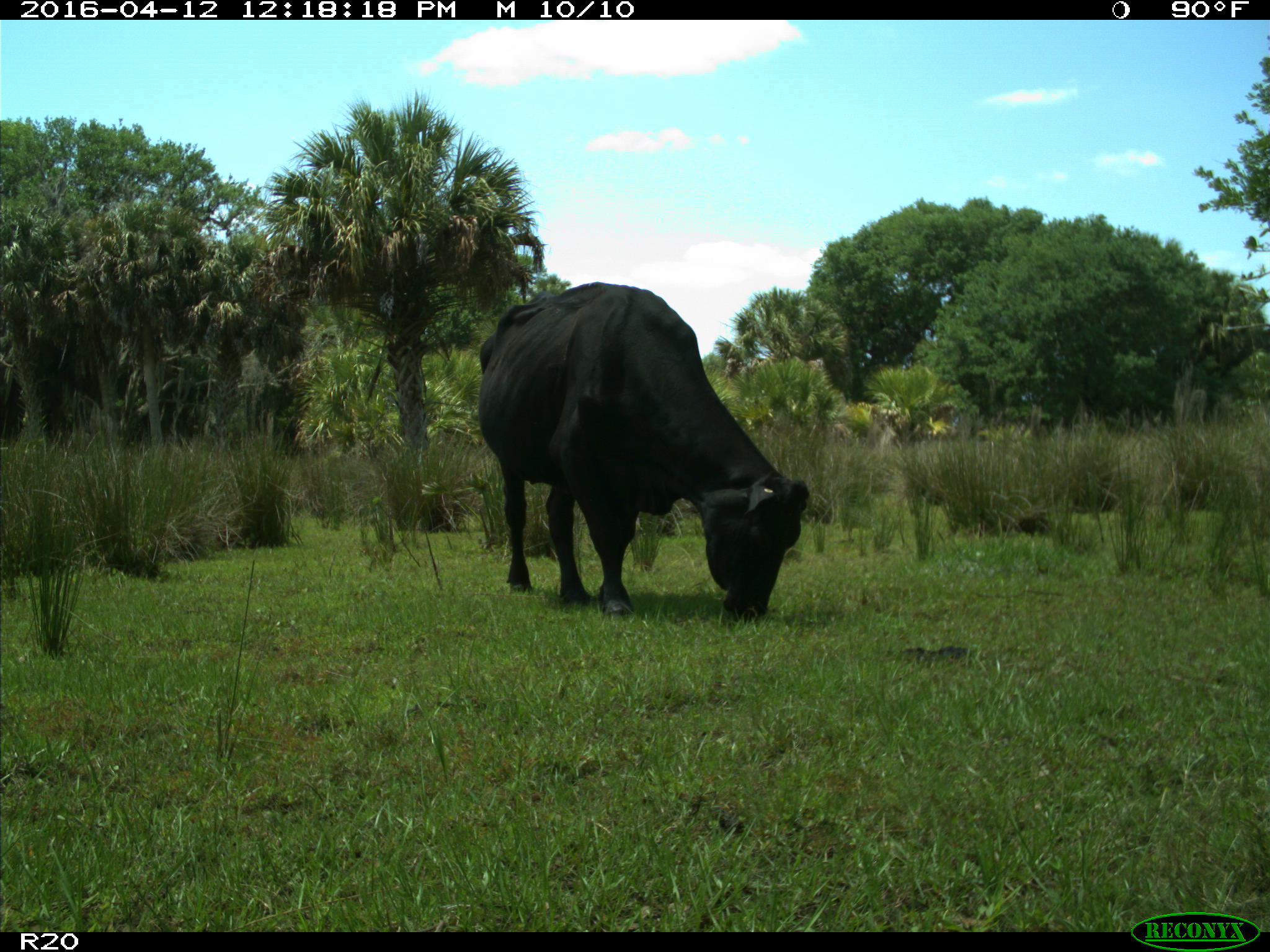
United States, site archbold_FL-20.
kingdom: Animalia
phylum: Chordata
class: Mammalia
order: Artiodactyla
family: Bovidae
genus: Bos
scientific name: Bos taurus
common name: domestic cow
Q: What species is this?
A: Bos taurus (domestic cow).